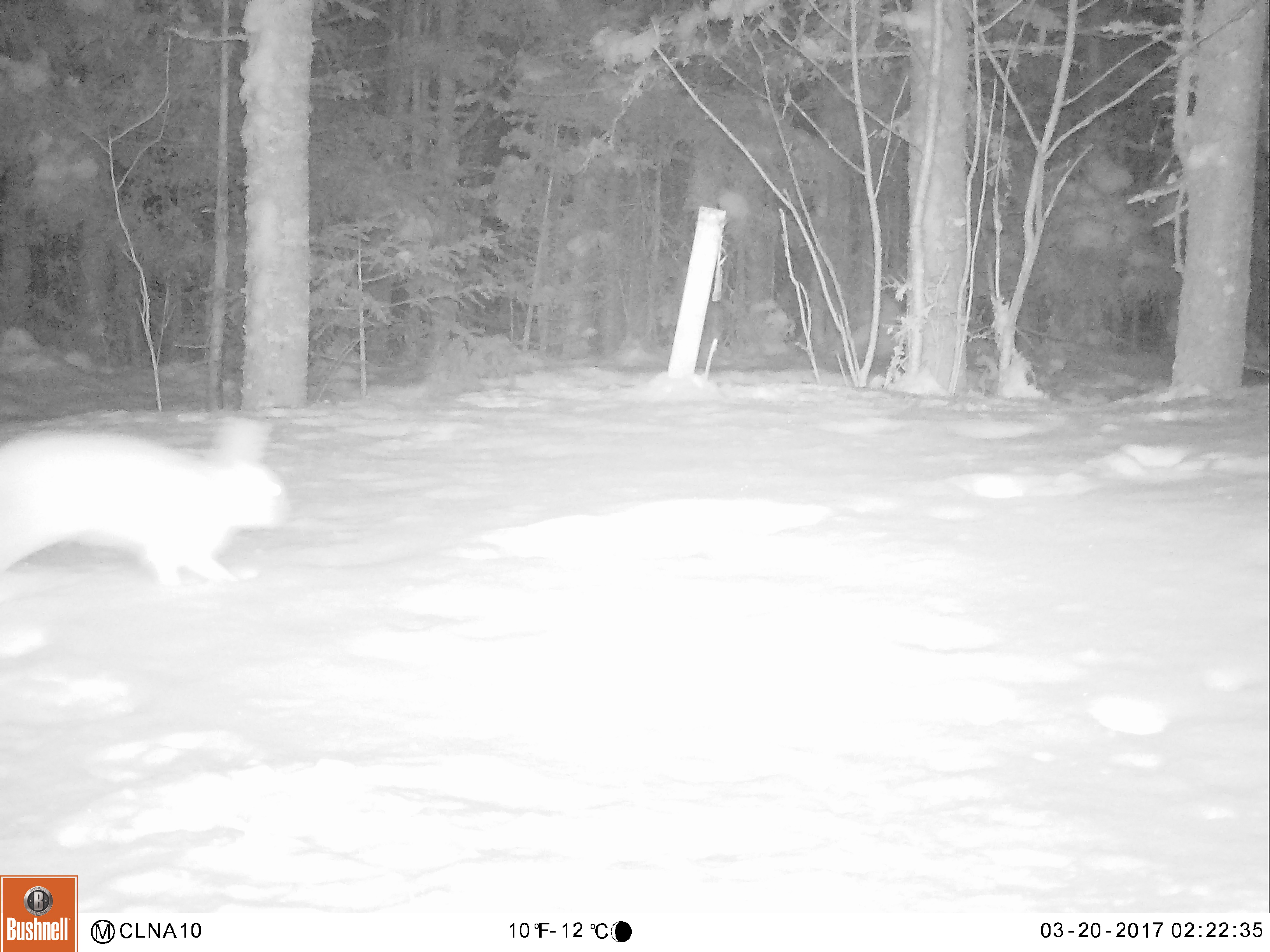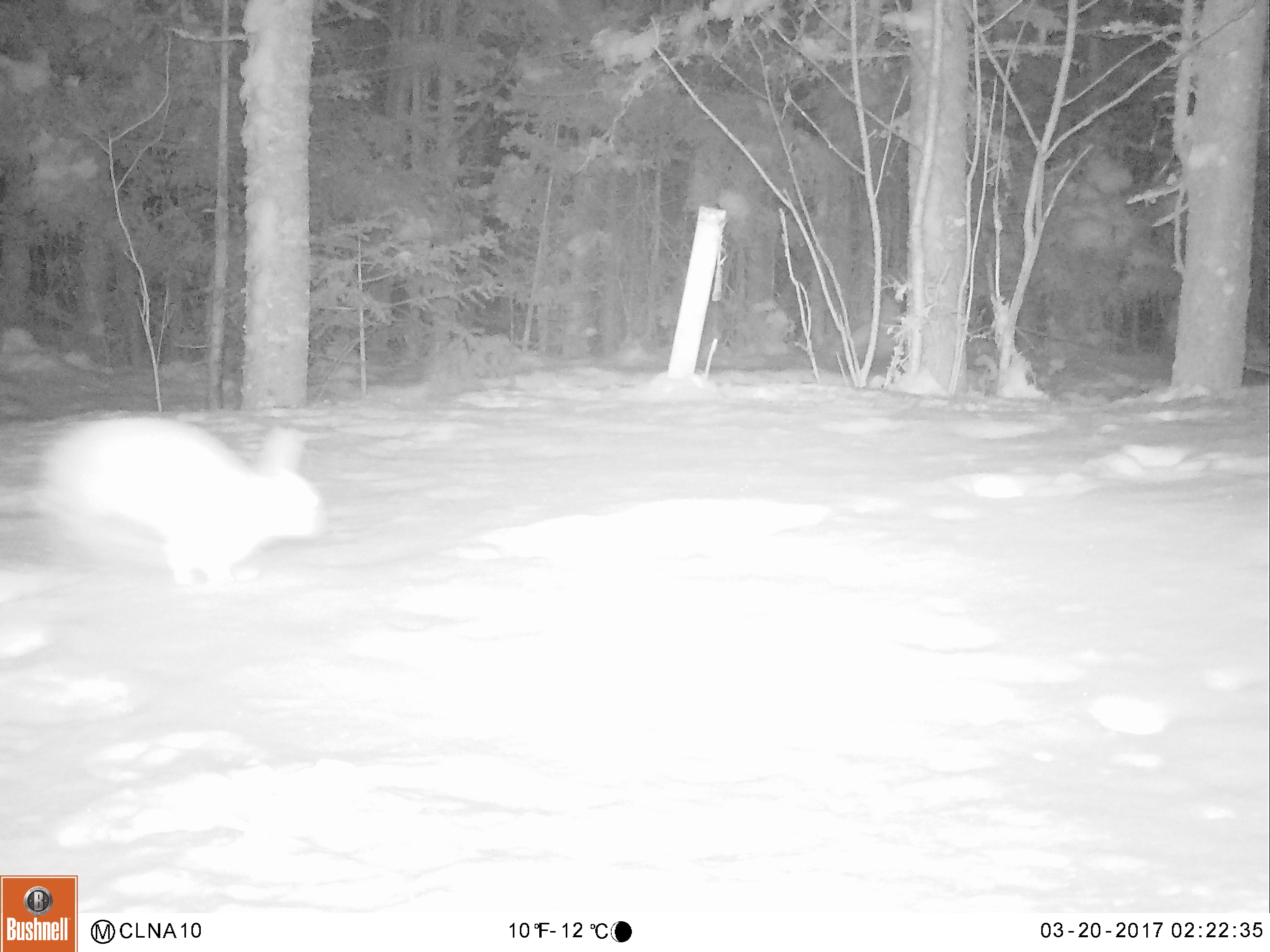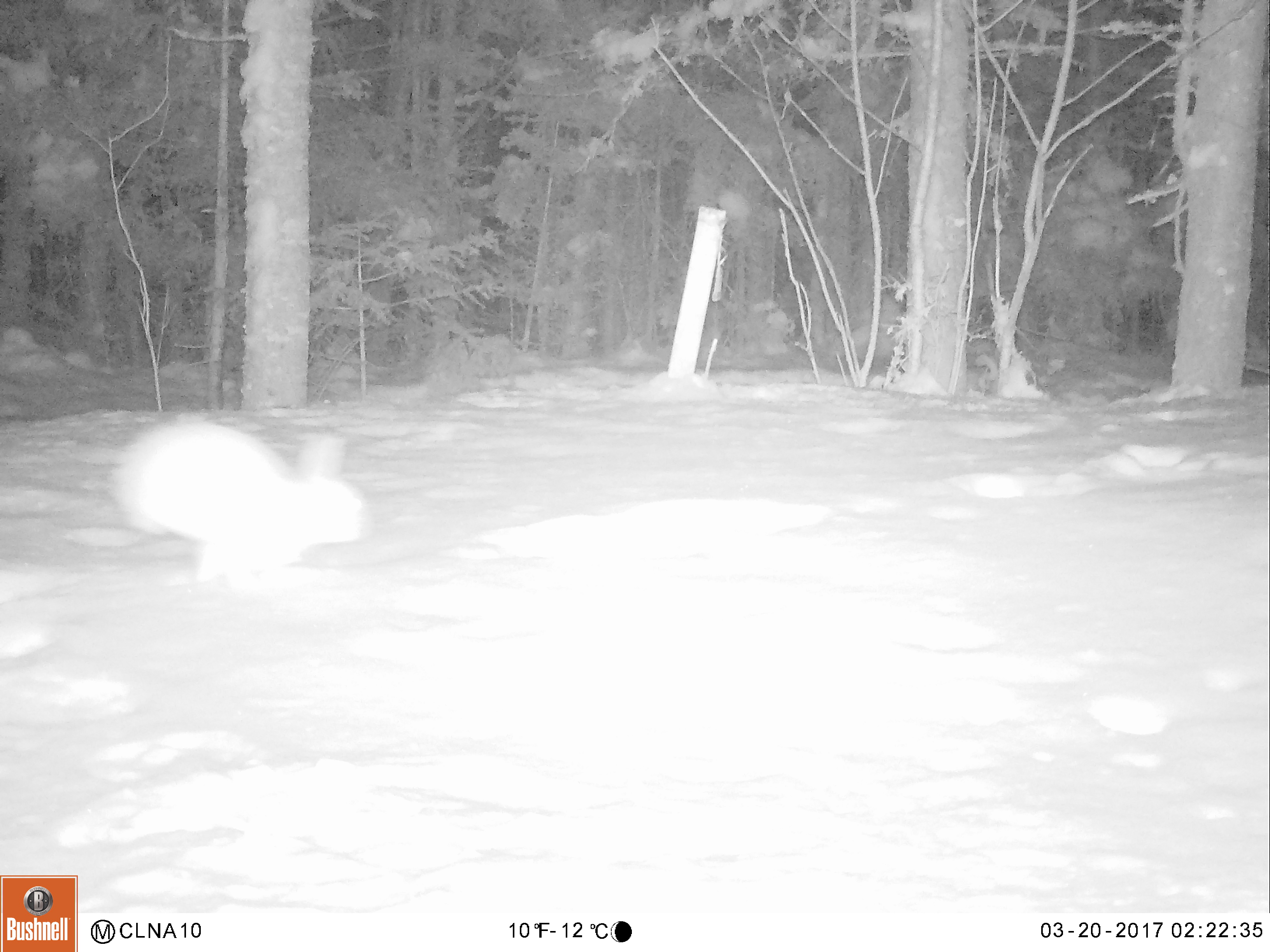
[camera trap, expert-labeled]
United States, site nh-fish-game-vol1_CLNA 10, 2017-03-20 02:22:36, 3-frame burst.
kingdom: Animalia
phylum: Chordata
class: Mammalia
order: Lagomorpha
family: Leporidae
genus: Lepus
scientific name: Lepus americanus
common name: snowshoe hare